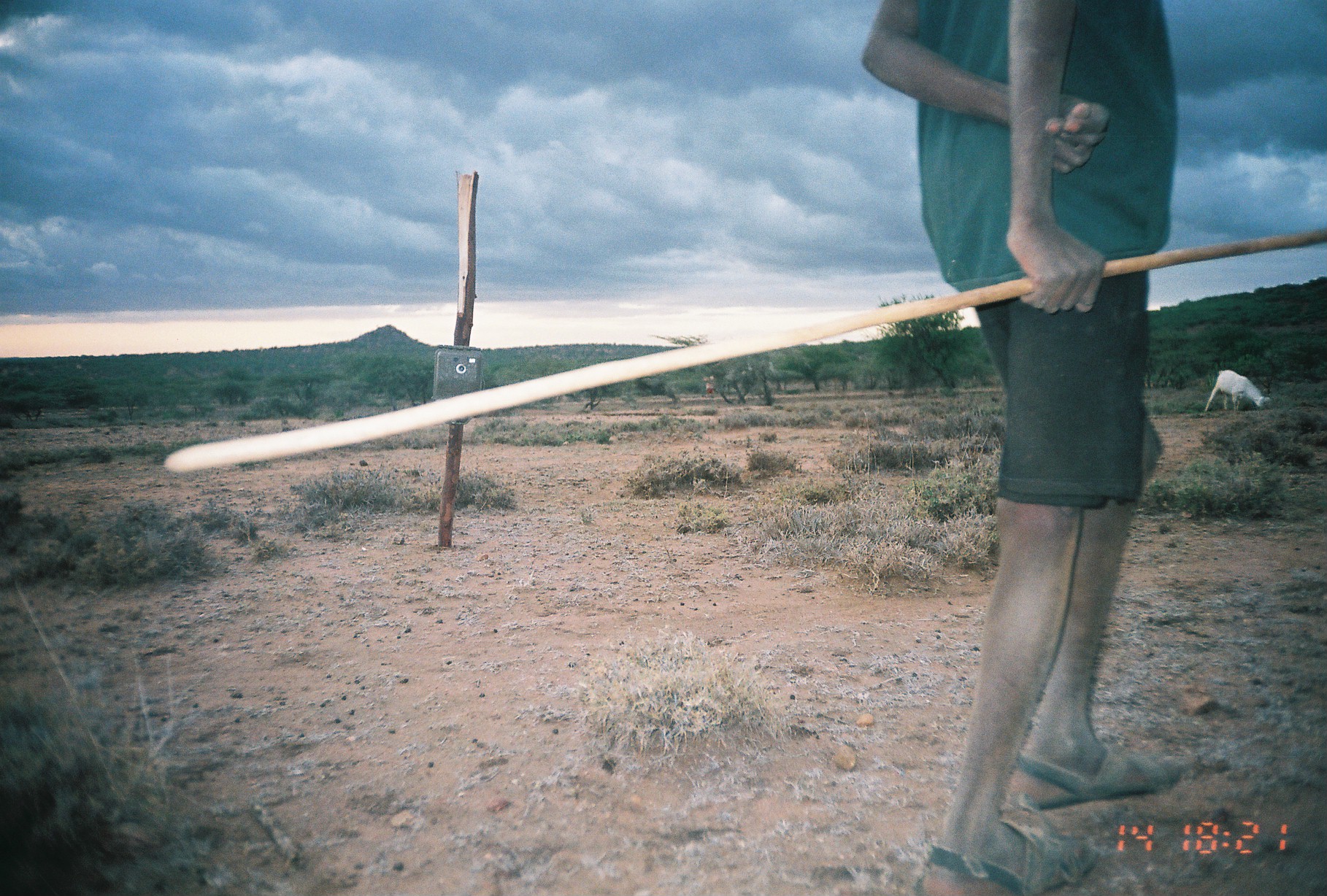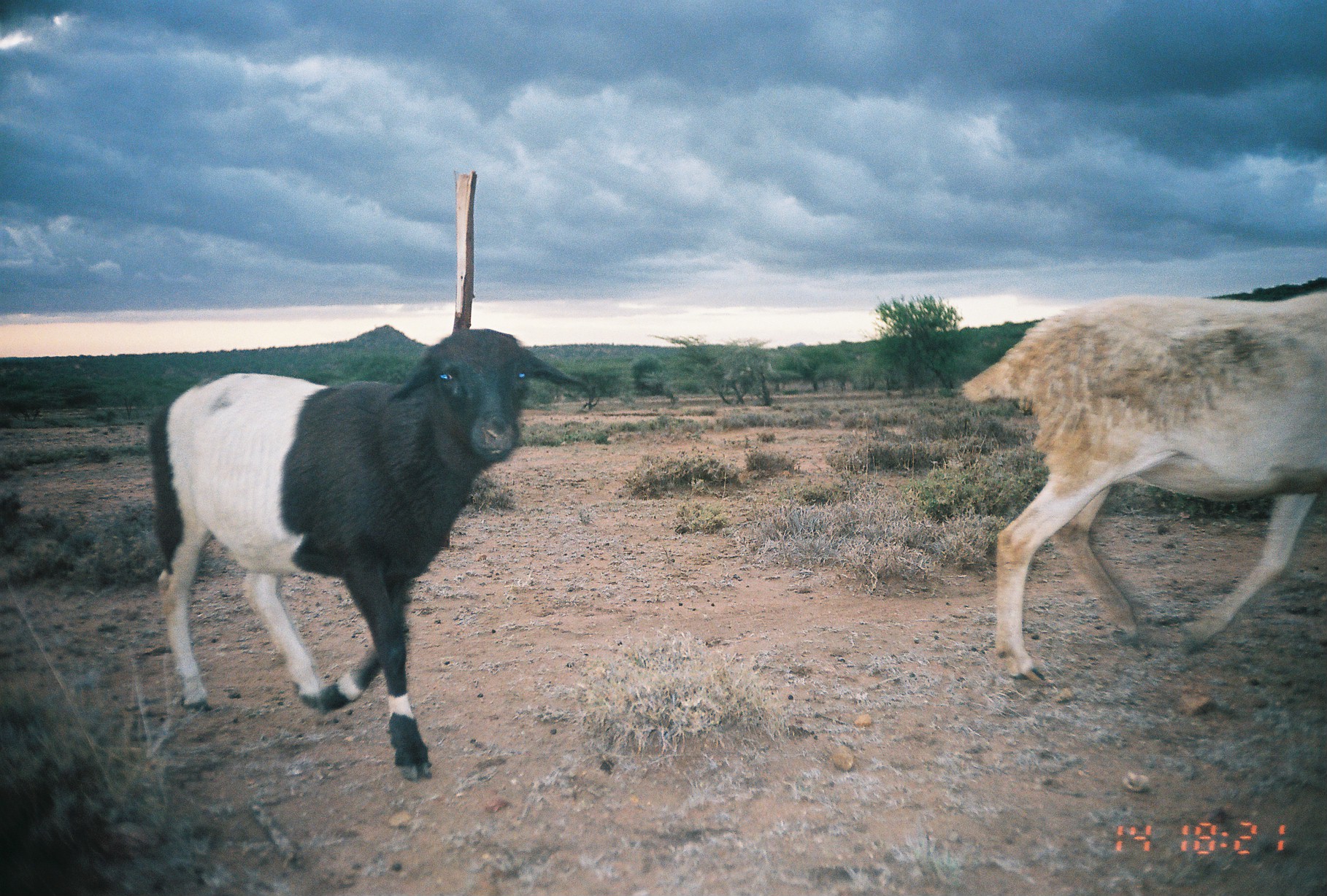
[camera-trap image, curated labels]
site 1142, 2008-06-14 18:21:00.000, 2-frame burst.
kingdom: Animalia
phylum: Chordata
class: Mammalia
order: Artiodactyla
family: Bovidae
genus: Capra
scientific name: Capra aegagrus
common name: wild goat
Capra aegagrus (wild goat), count 1.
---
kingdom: Animalia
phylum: Chordata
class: Mammalia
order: Artiodactyla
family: Bovidae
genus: Ovis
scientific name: Ovis aries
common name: domestic sheep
Ovis aries (domestic sheep), count 2.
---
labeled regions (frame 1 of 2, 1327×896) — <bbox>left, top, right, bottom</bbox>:
capra aegagrus: <bbox>851, 0, 1192, 896</bbox>; <bbox>1203, 369, 1270, 412</bbox>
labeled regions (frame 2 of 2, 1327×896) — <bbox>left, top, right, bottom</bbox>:
ovis aries: <bbox>152, 327, 587, 781</bbox>; <bbox>957, 293, 1327, 685</bbox>